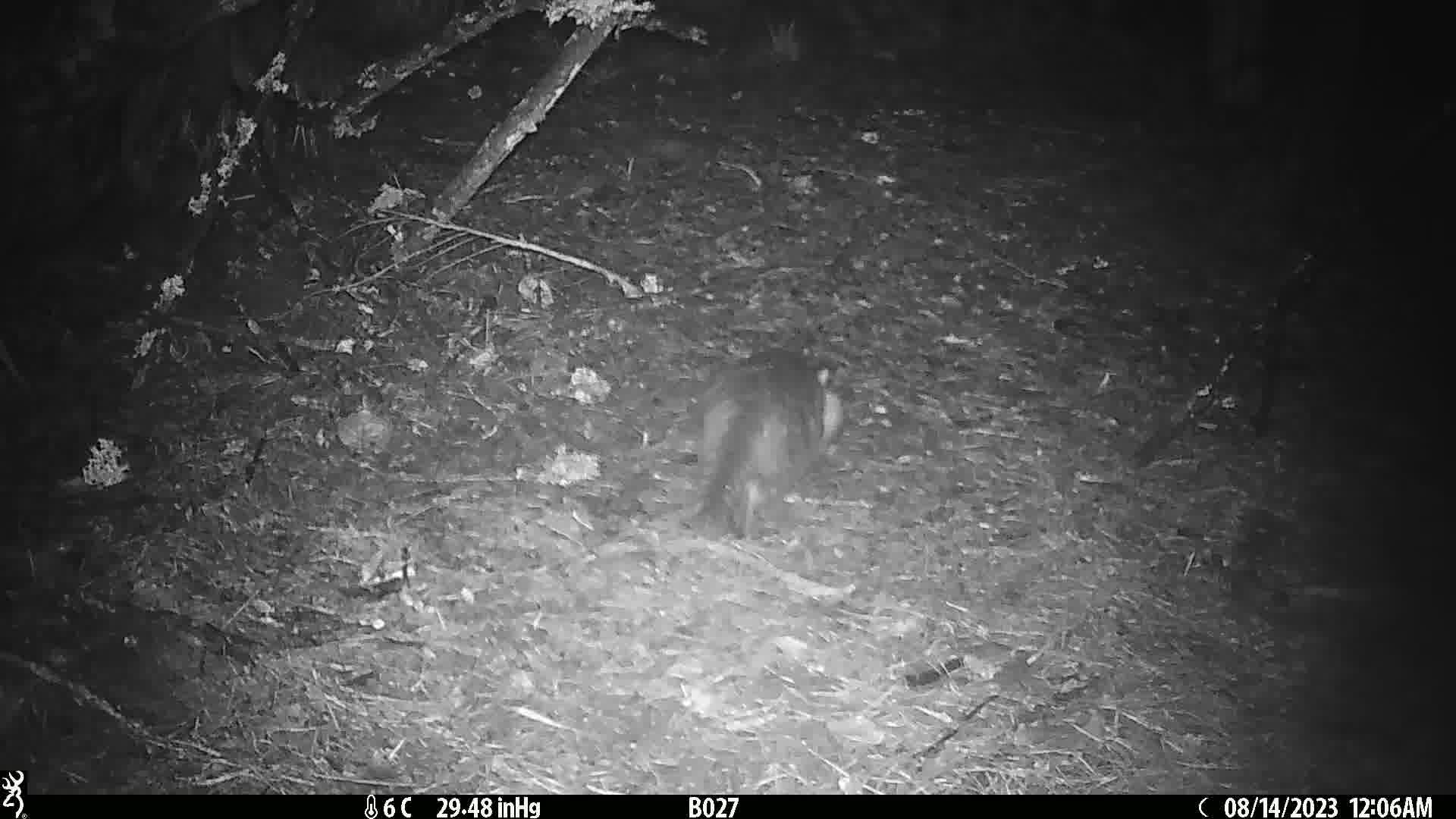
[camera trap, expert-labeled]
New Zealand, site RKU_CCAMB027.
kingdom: Animalia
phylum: Chordata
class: Mammalia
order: Carnivora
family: Felidae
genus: Felis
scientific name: Felis catus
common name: domestic cat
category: cat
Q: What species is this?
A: Cat (domestic cat) (Felis catus).